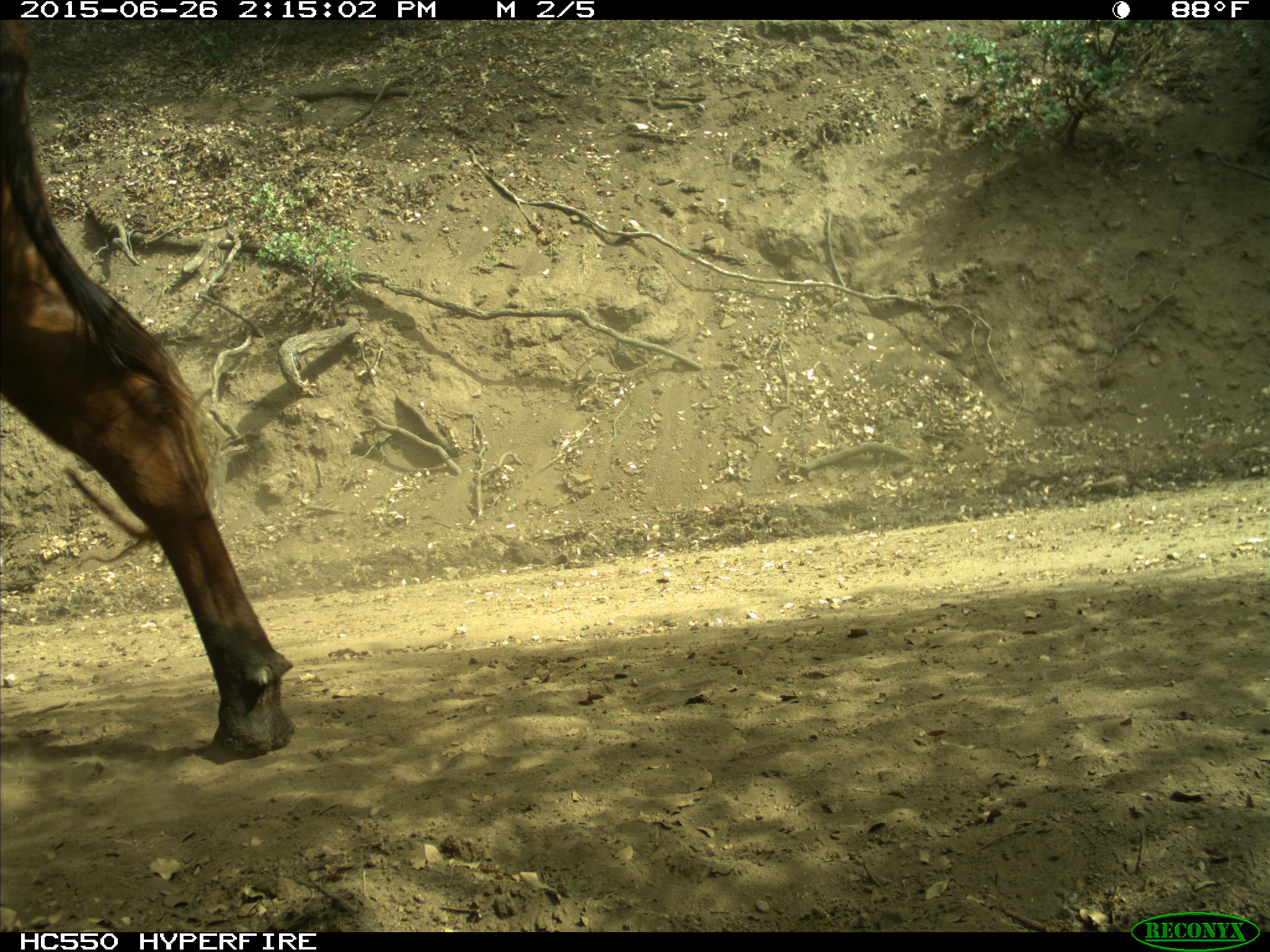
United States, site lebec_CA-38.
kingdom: Animalia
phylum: Chordata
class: Mammalia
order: Artiodactyla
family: Bovidae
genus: Bos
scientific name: Bos taurus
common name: domestic cow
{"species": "Bos taurus (domestic cow)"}